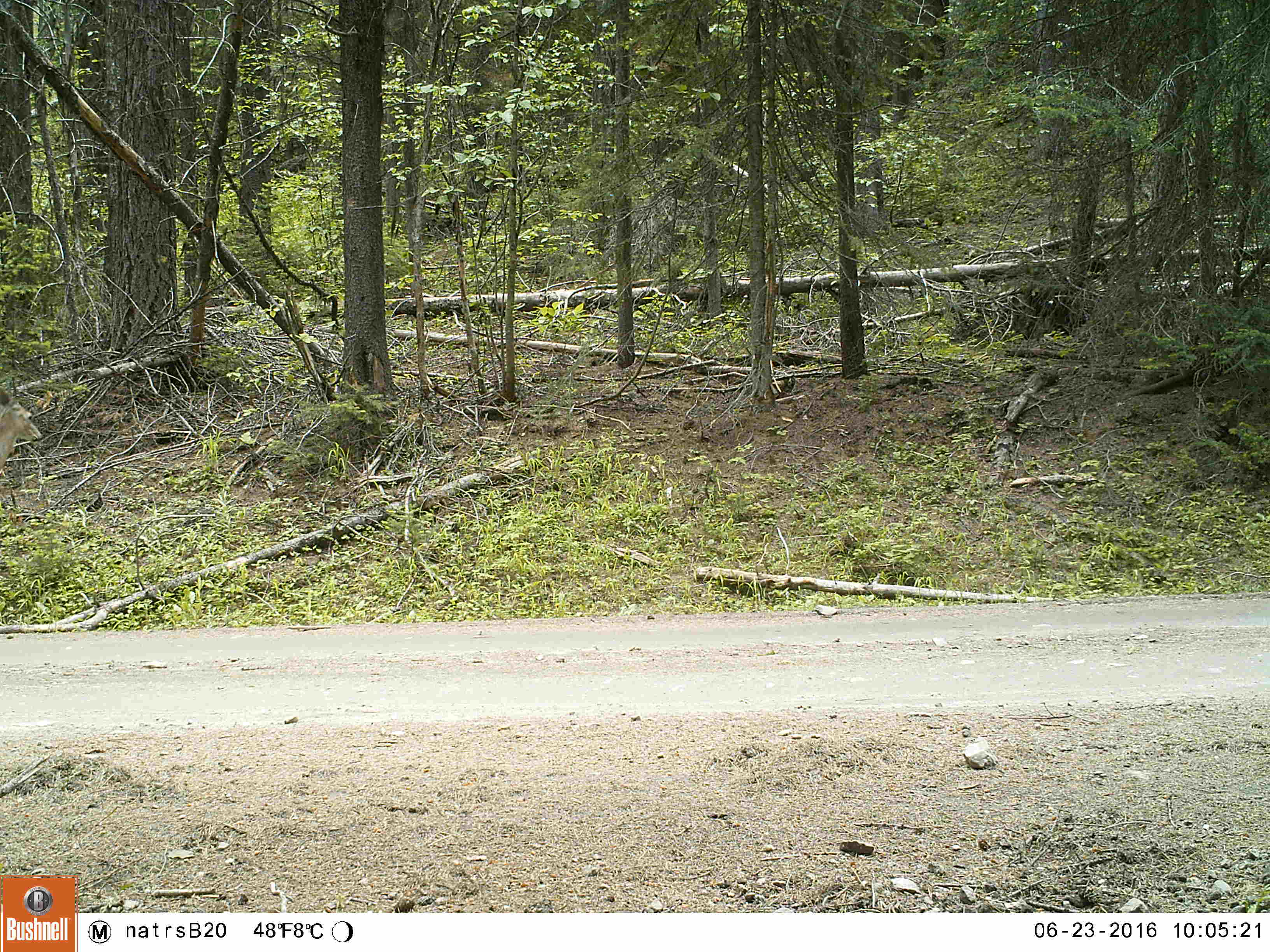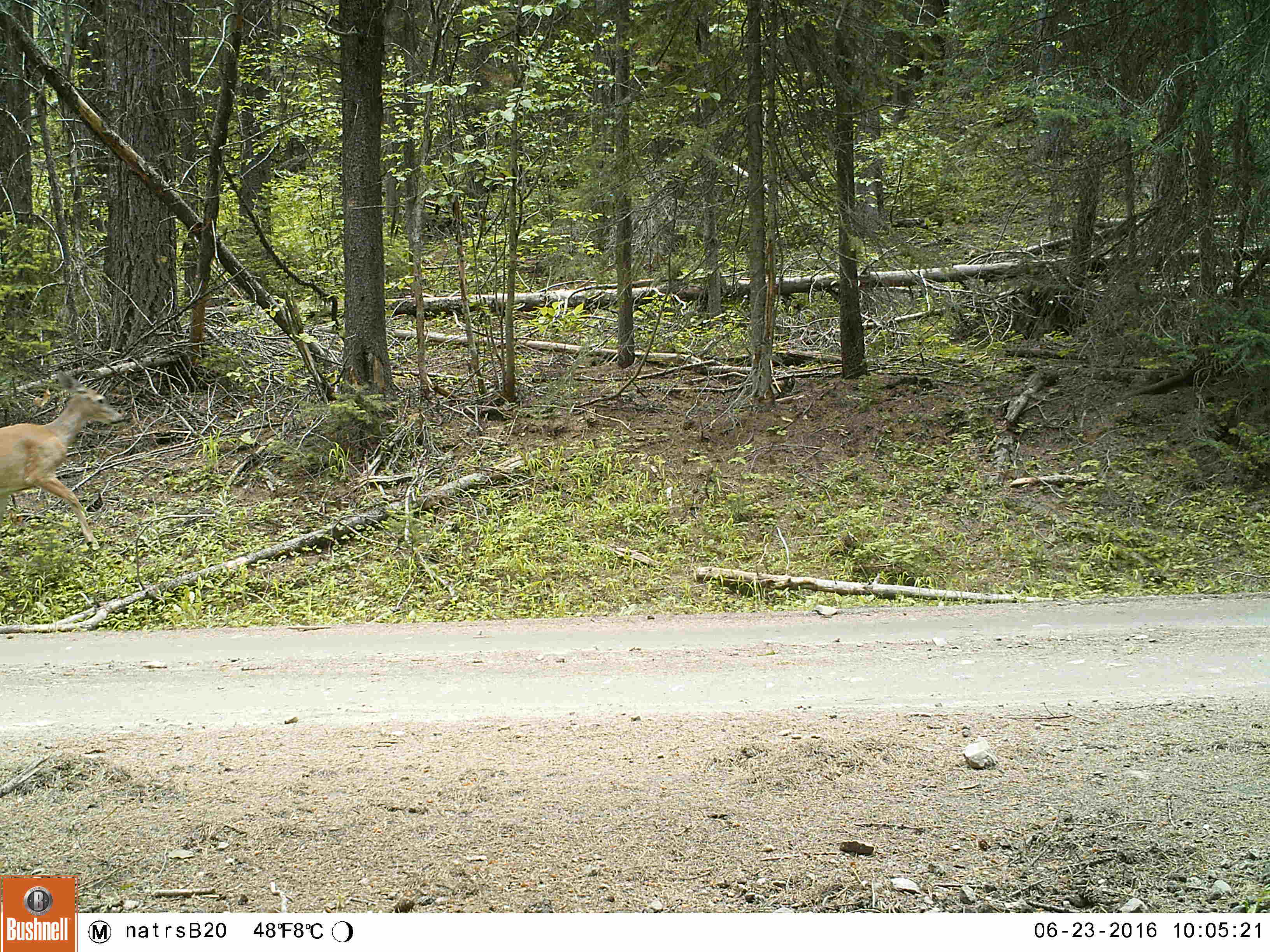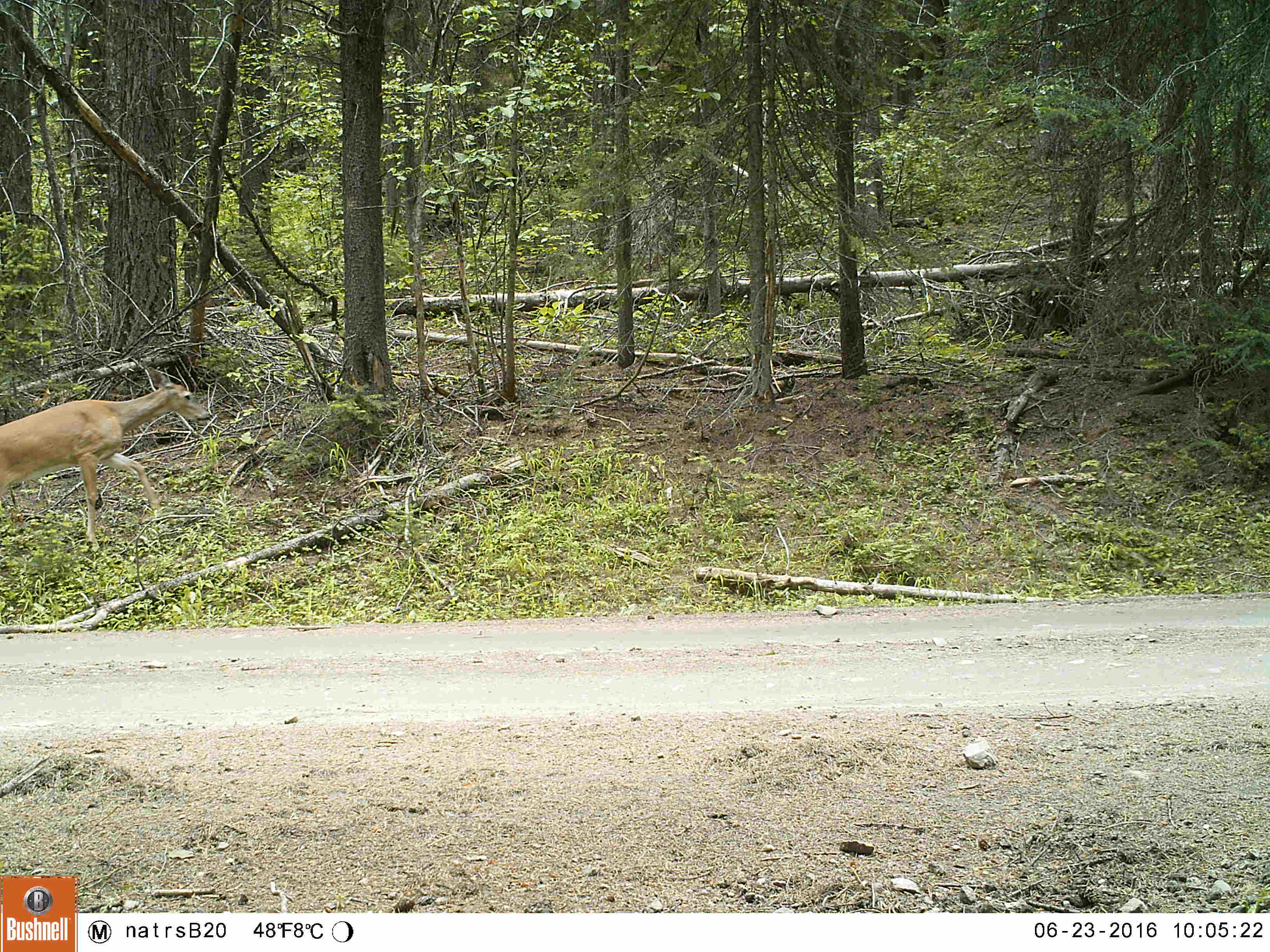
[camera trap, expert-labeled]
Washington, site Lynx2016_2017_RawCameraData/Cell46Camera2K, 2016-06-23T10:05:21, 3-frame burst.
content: unidentified animal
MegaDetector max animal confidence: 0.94